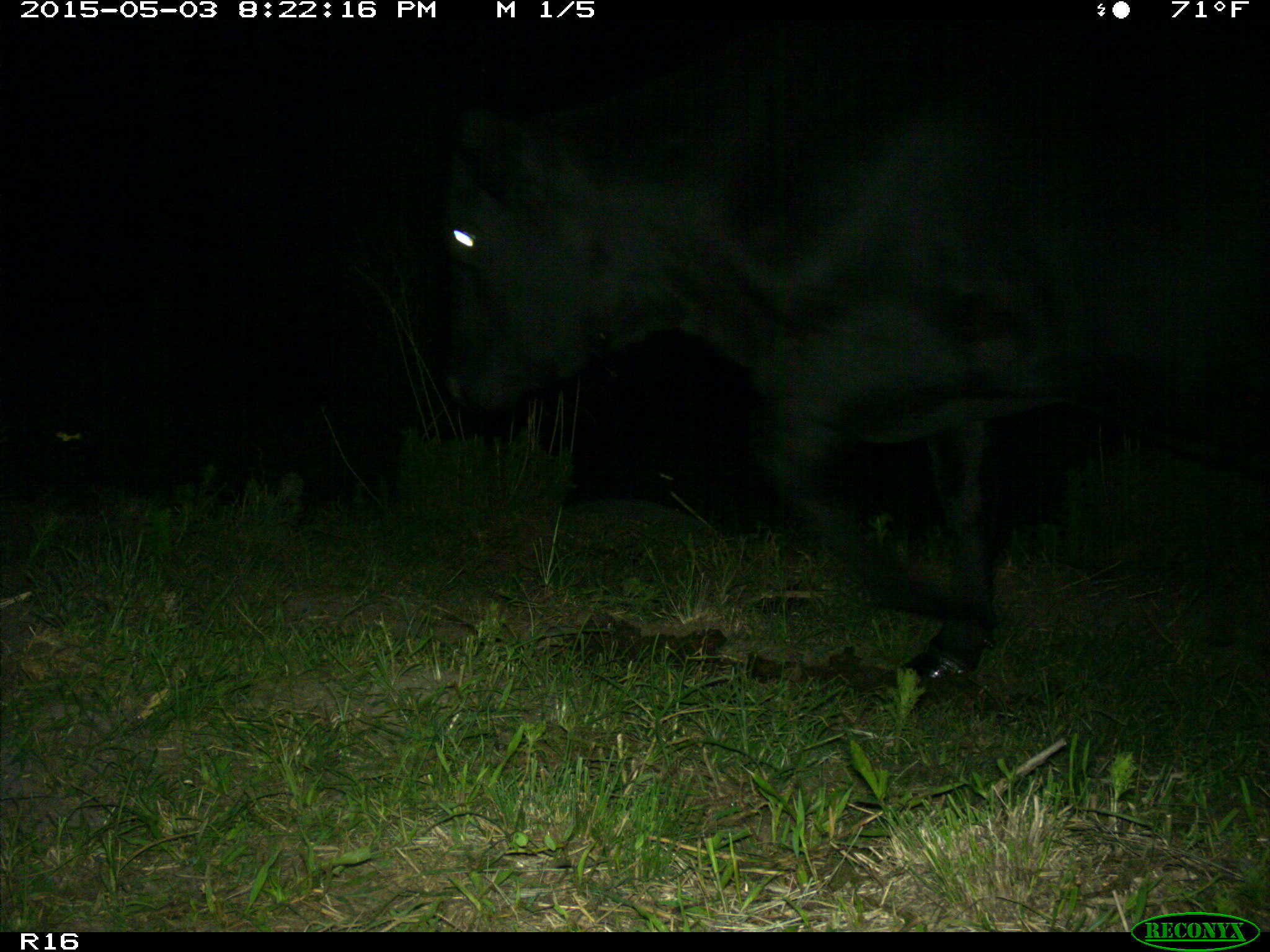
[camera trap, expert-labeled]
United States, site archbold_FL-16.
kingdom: Animalia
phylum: Chordata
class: Mammalia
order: Artiodactyla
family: Bovidae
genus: Bos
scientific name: Bos taurus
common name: domestic cow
Bos taurus (domestic cow).